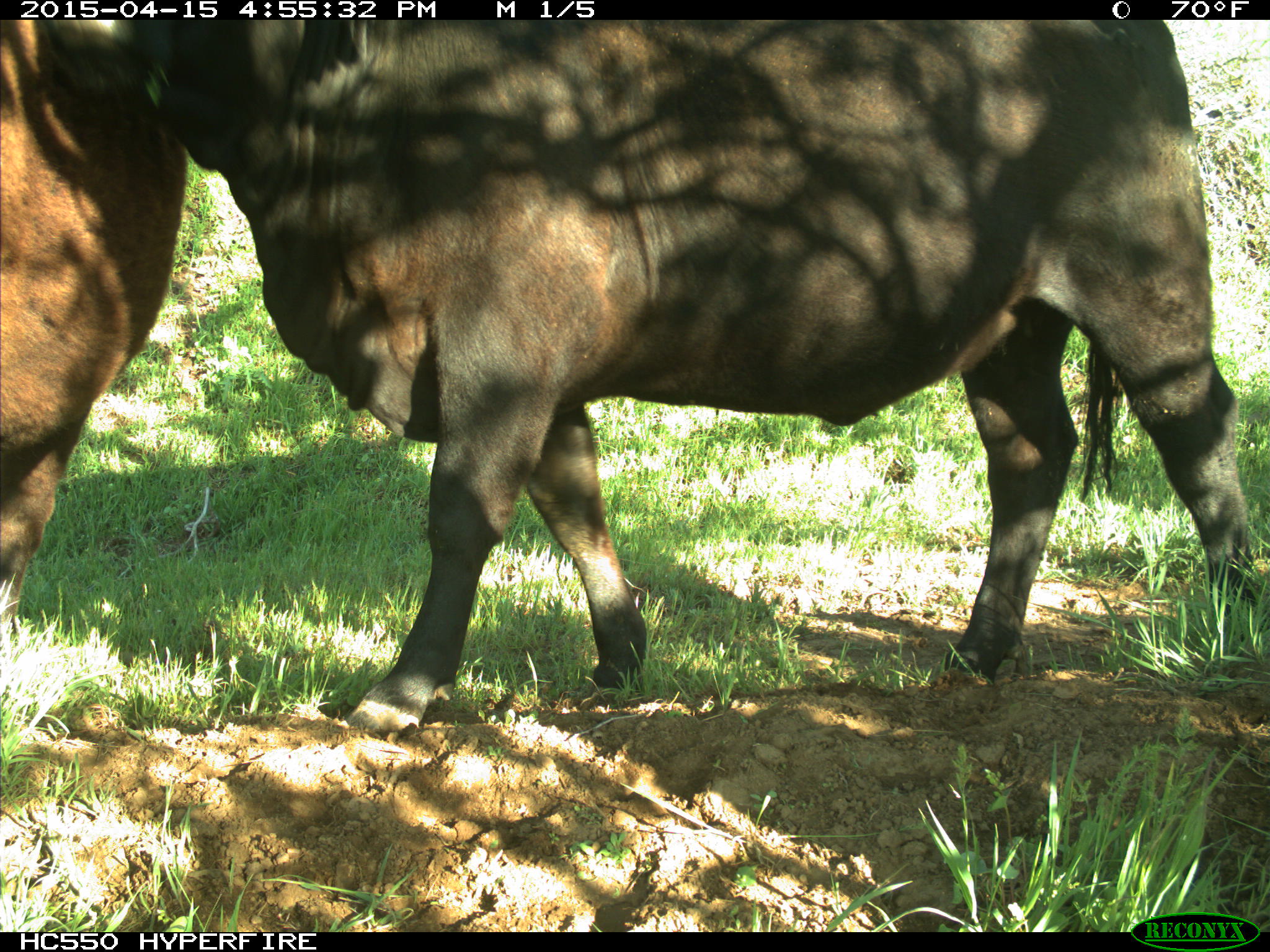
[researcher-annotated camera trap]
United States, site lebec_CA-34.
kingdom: Animalia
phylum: Chordata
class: Mammalia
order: Artiodactyla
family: Bovidae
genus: Bos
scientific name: Bos taurus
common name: domestic cow